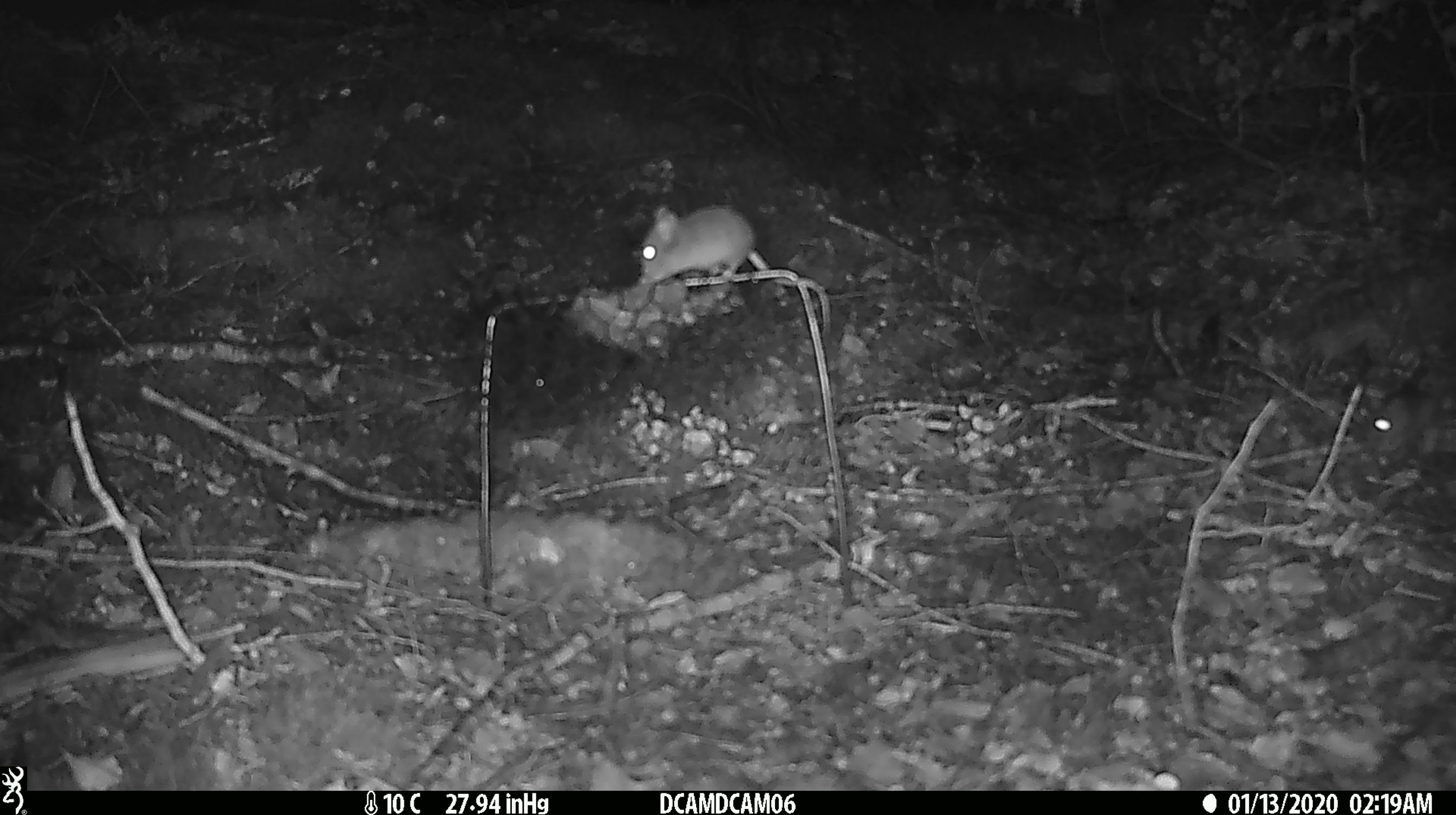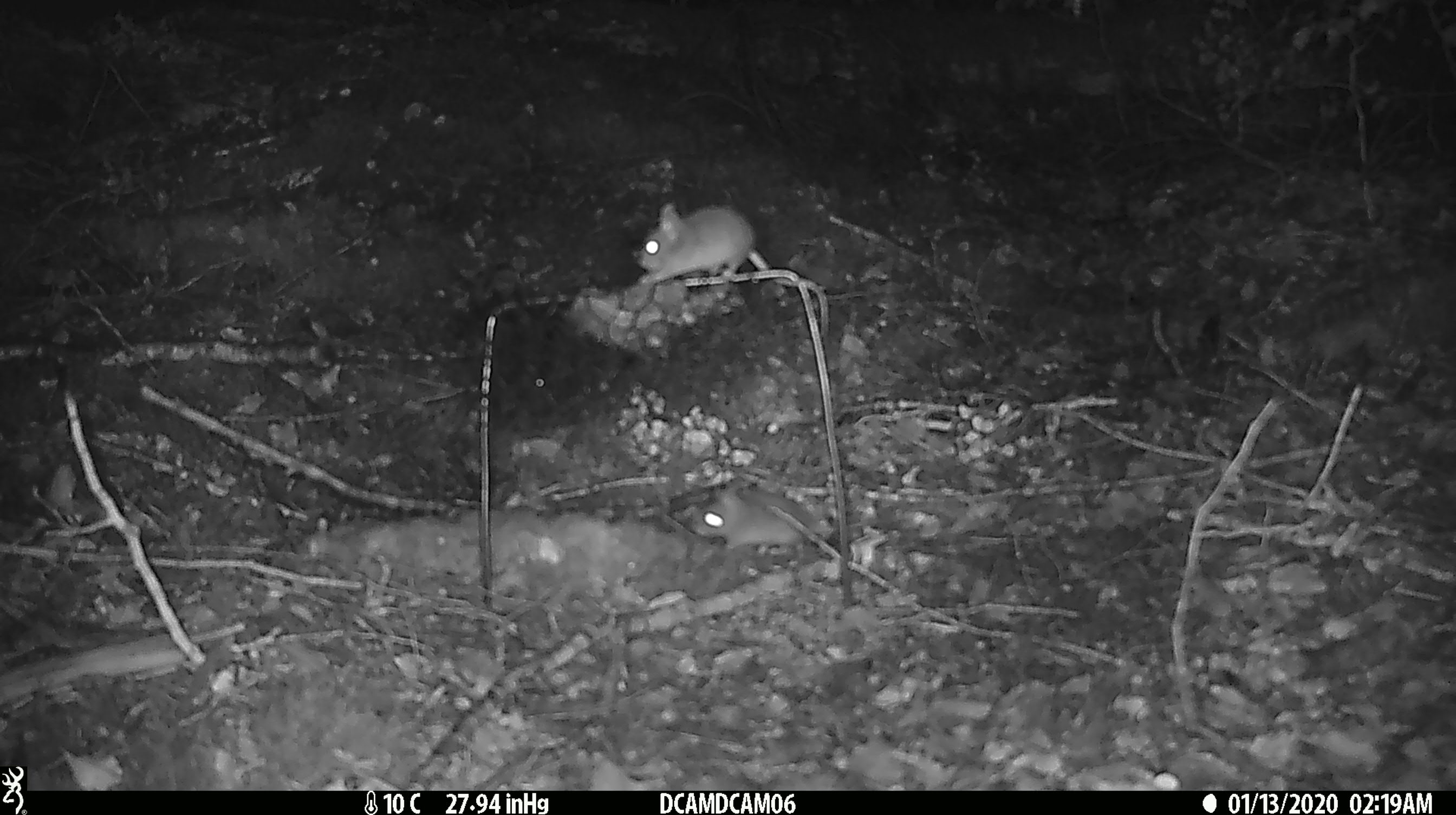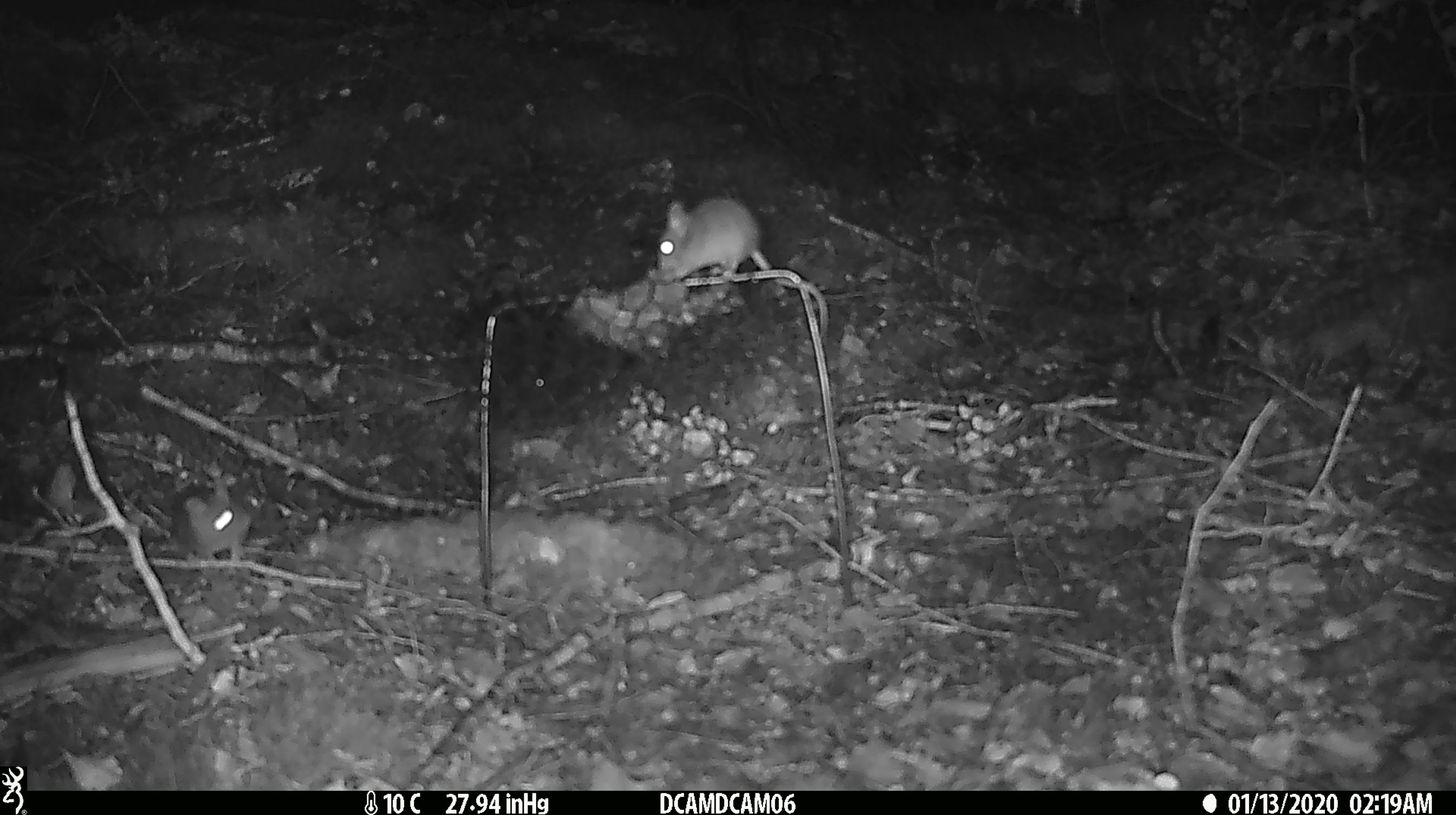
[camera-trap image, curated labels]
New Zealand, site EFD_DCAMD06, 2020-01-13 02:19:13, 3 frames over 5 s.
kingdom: Animalia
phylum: Chordata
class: Mammalia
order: Rodentia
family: Muridae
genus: Mus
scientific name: Mus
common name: mouse